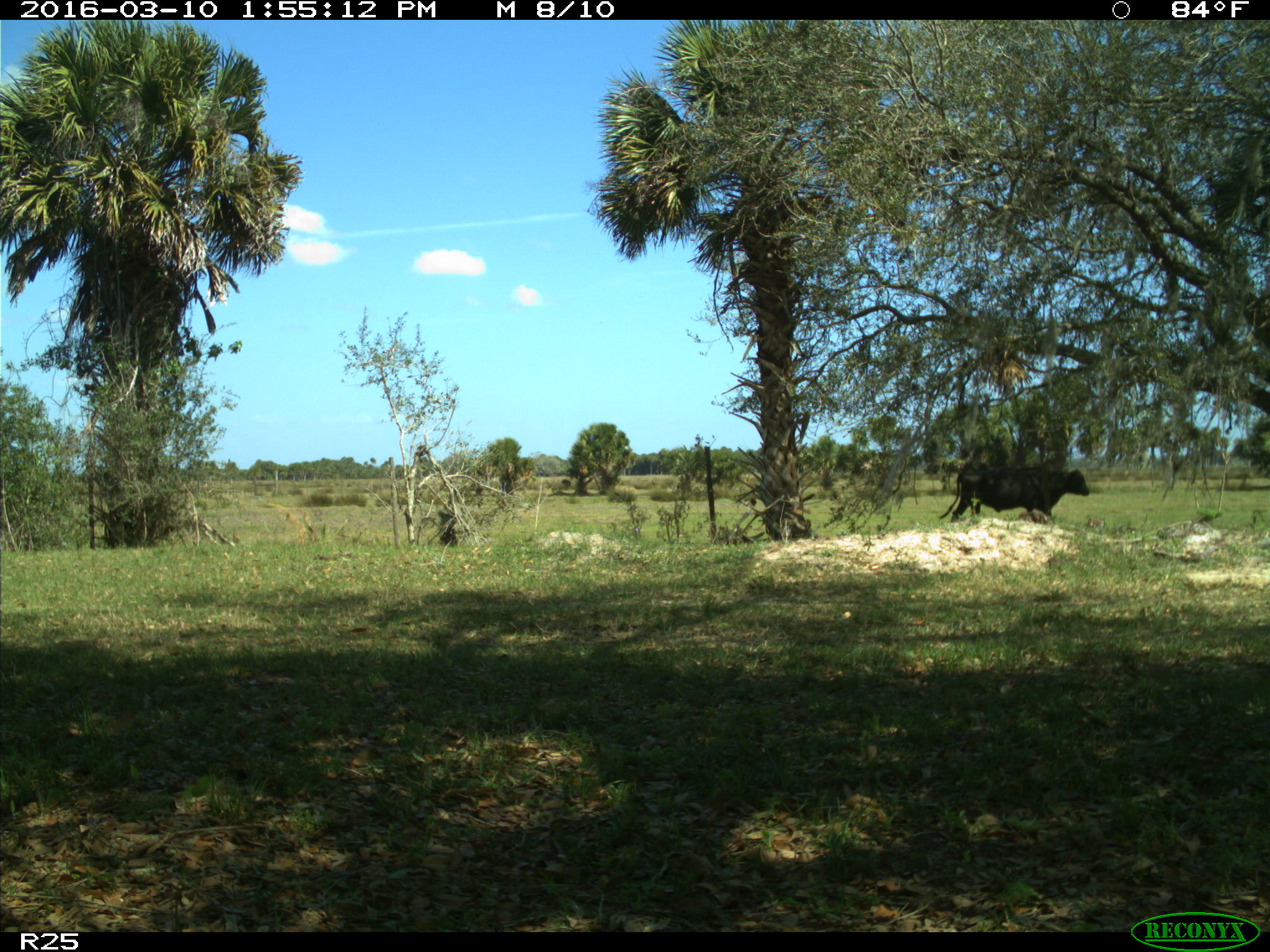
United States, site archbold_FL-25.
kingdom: Animalia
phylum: Chordata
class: Mammalia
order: Artiodactyla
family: Bovidae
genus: Bos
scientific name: Bos taurus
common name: domestic cow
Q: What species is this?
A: Bos taurus (domestic cow).